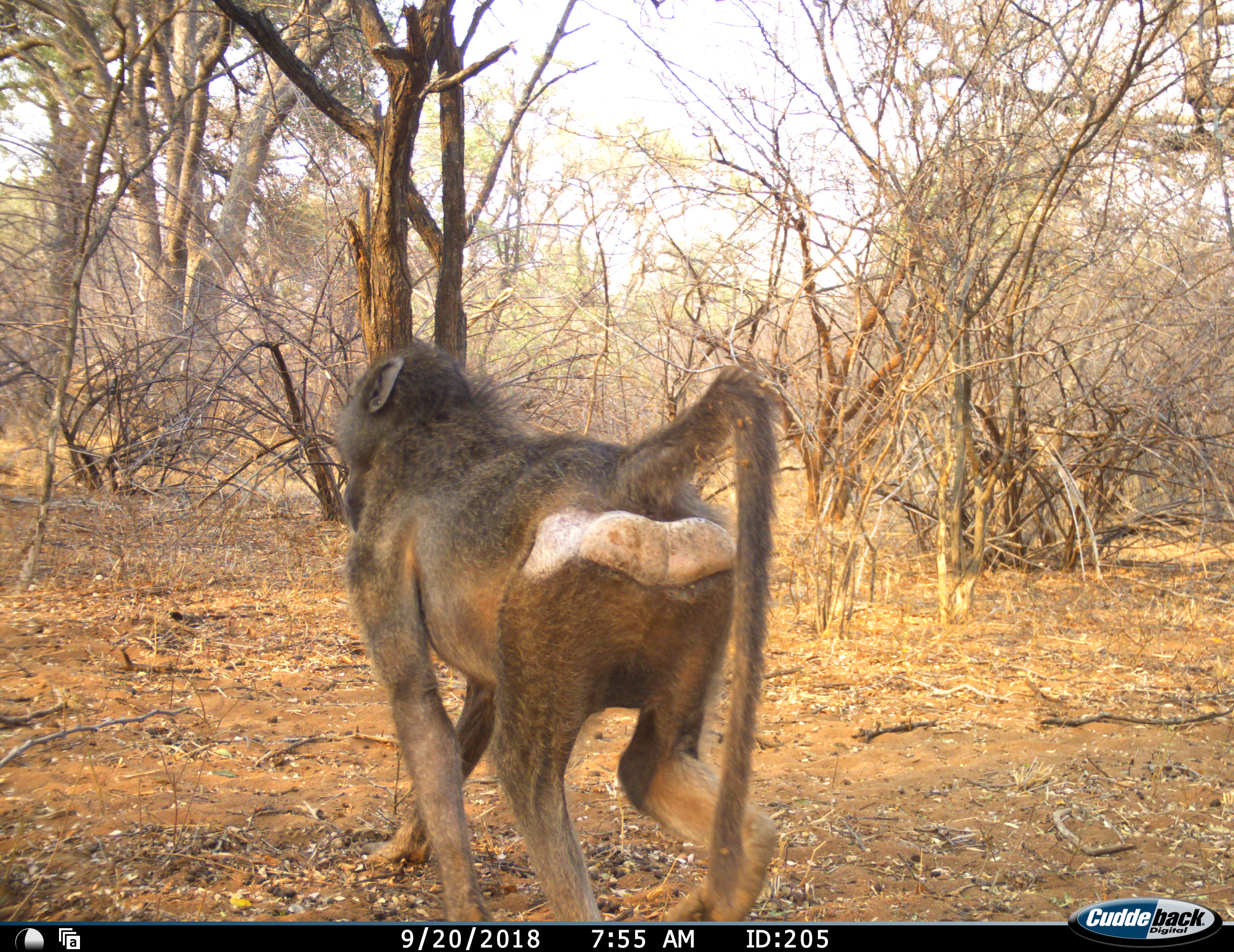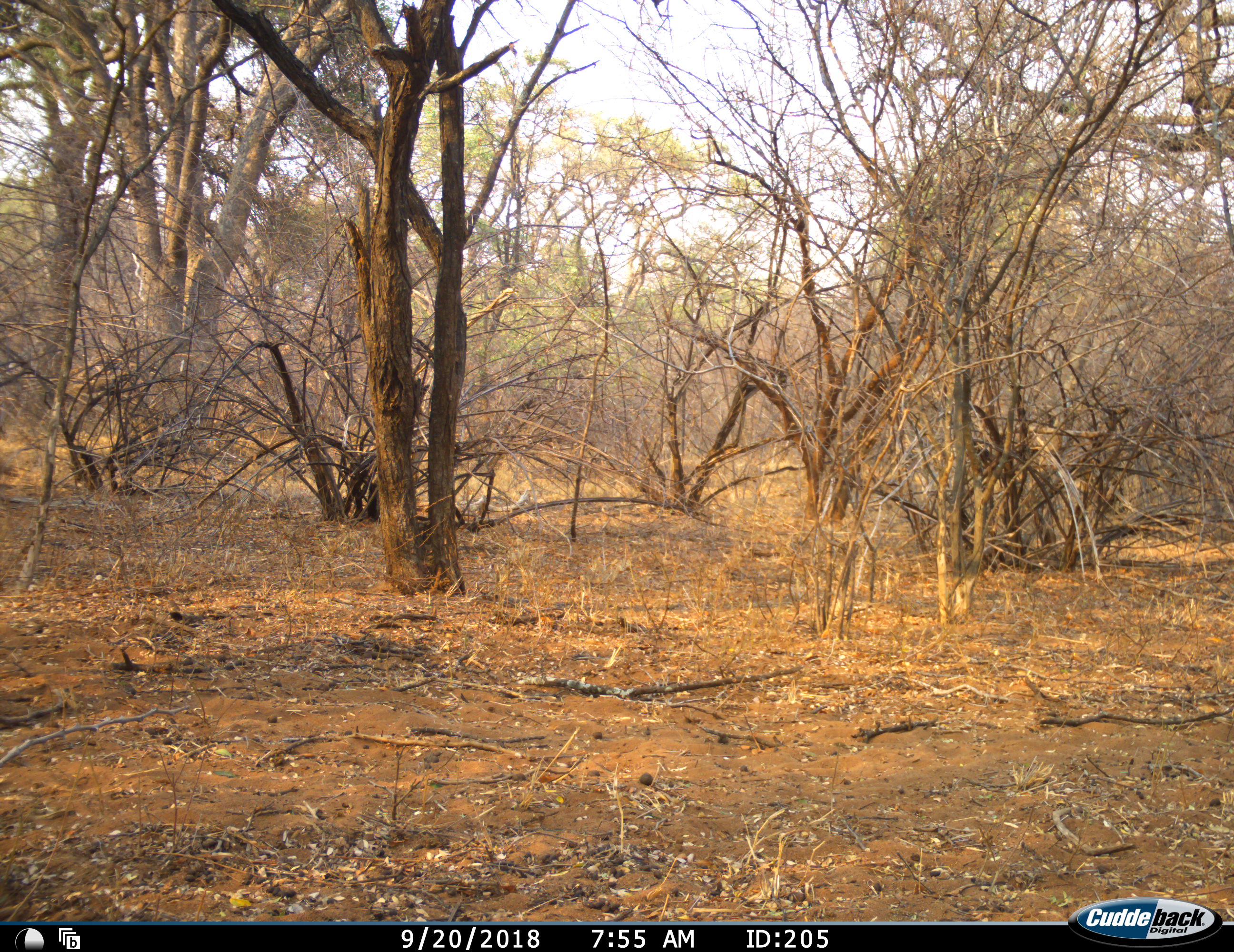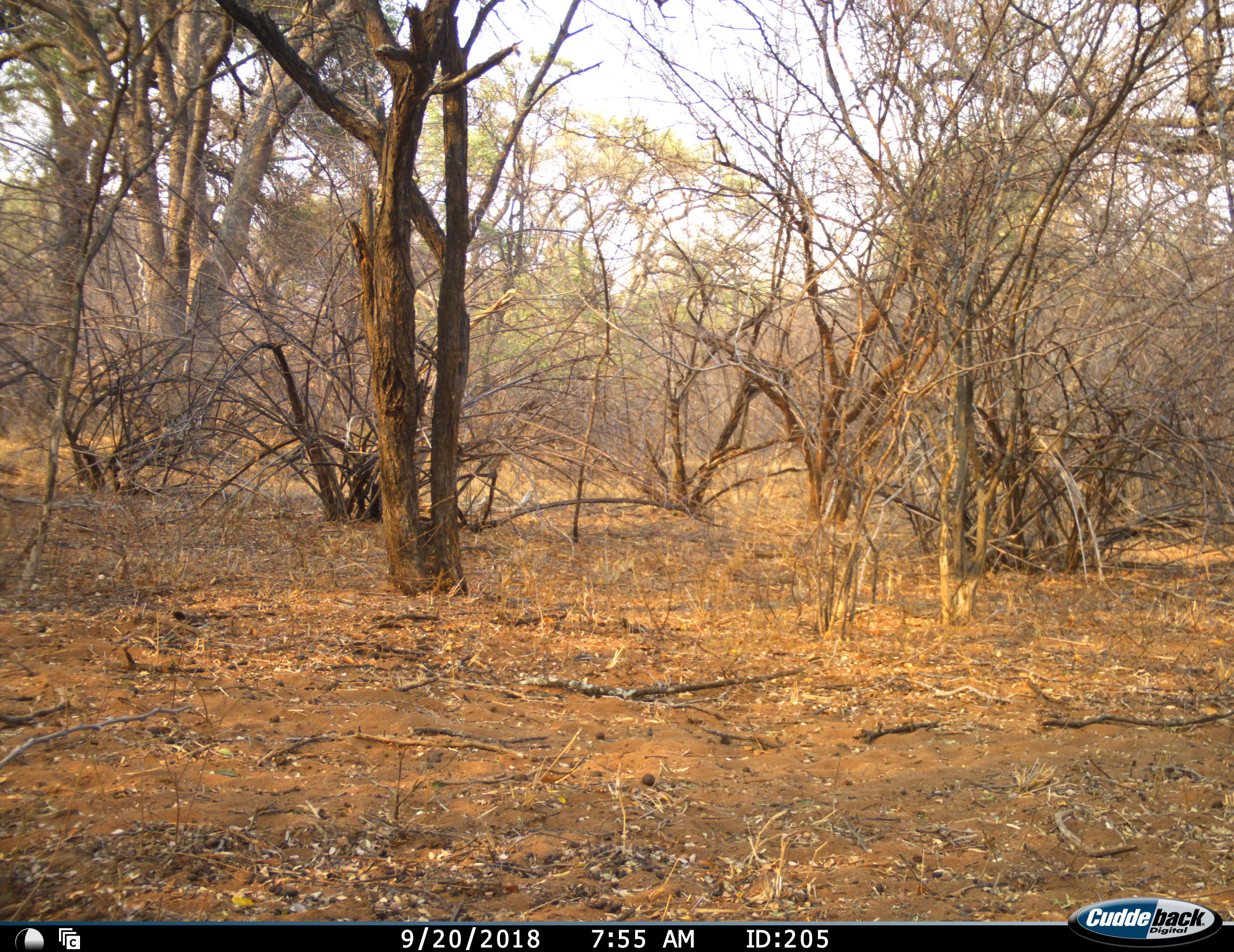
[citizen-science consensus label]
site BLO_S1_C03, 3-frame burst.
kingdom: Animalia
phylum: Chordata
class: Mammalia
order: Primates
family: Cercopithecidae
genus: Papio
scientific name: Papio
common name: baboon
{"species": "baboon (Papio)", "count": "1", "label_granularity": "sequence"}